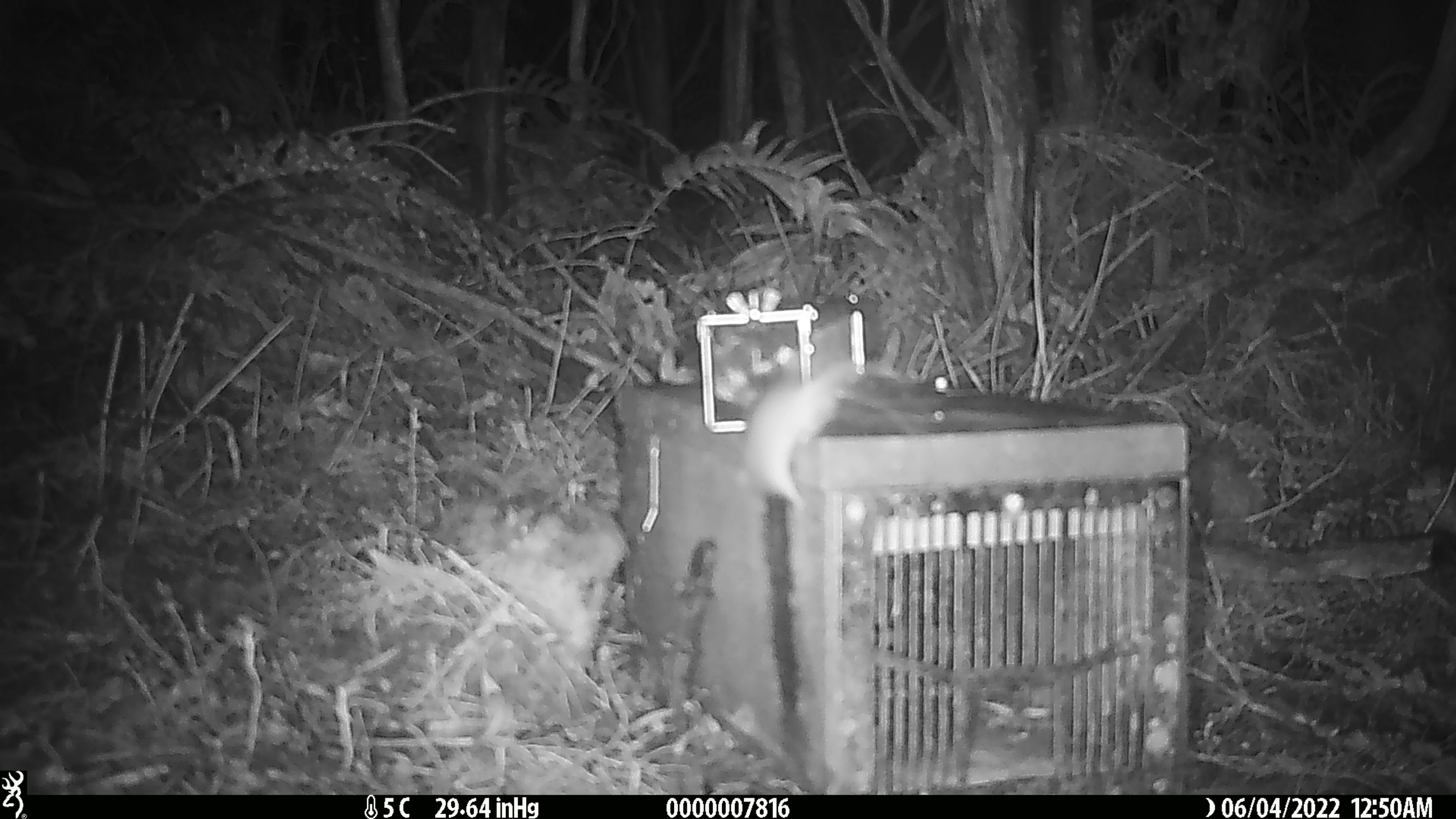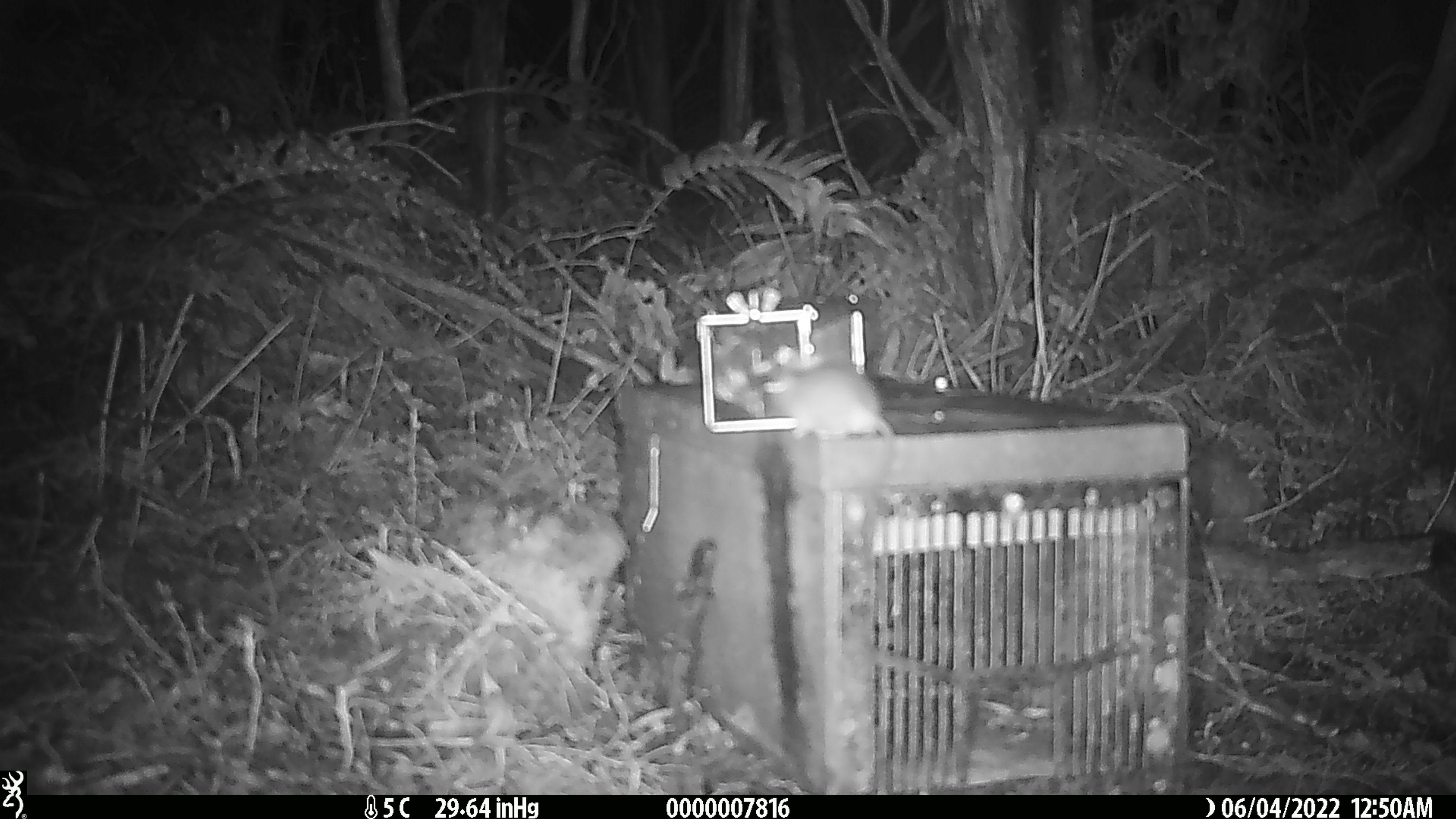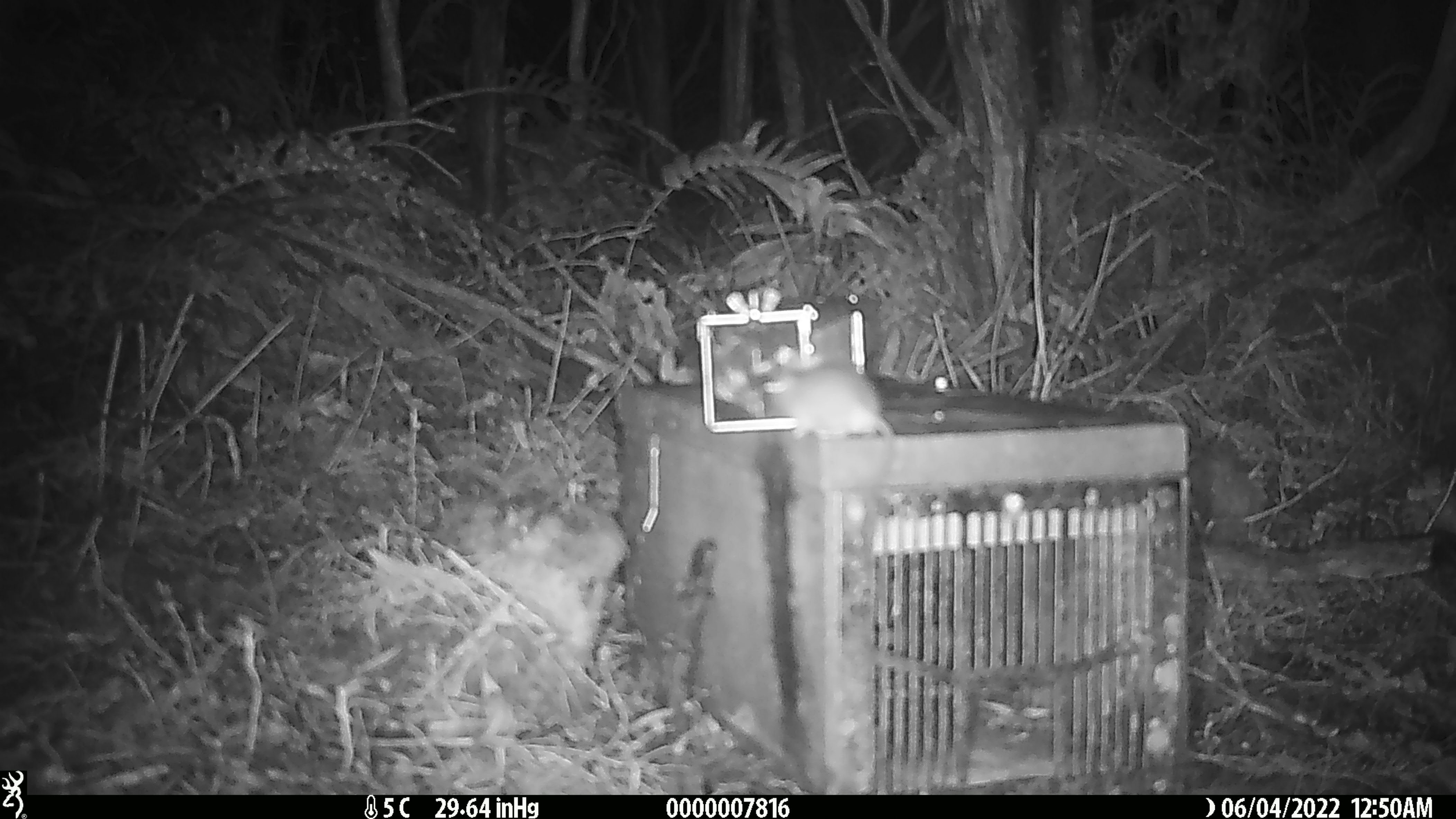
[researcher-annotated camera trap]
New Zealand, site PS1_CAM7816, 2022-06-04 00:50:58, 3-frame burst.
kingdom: Animalia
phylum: Chordata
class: Mammalia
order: Rodentia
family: Muridae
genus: Mus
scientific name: Mus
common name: mouse